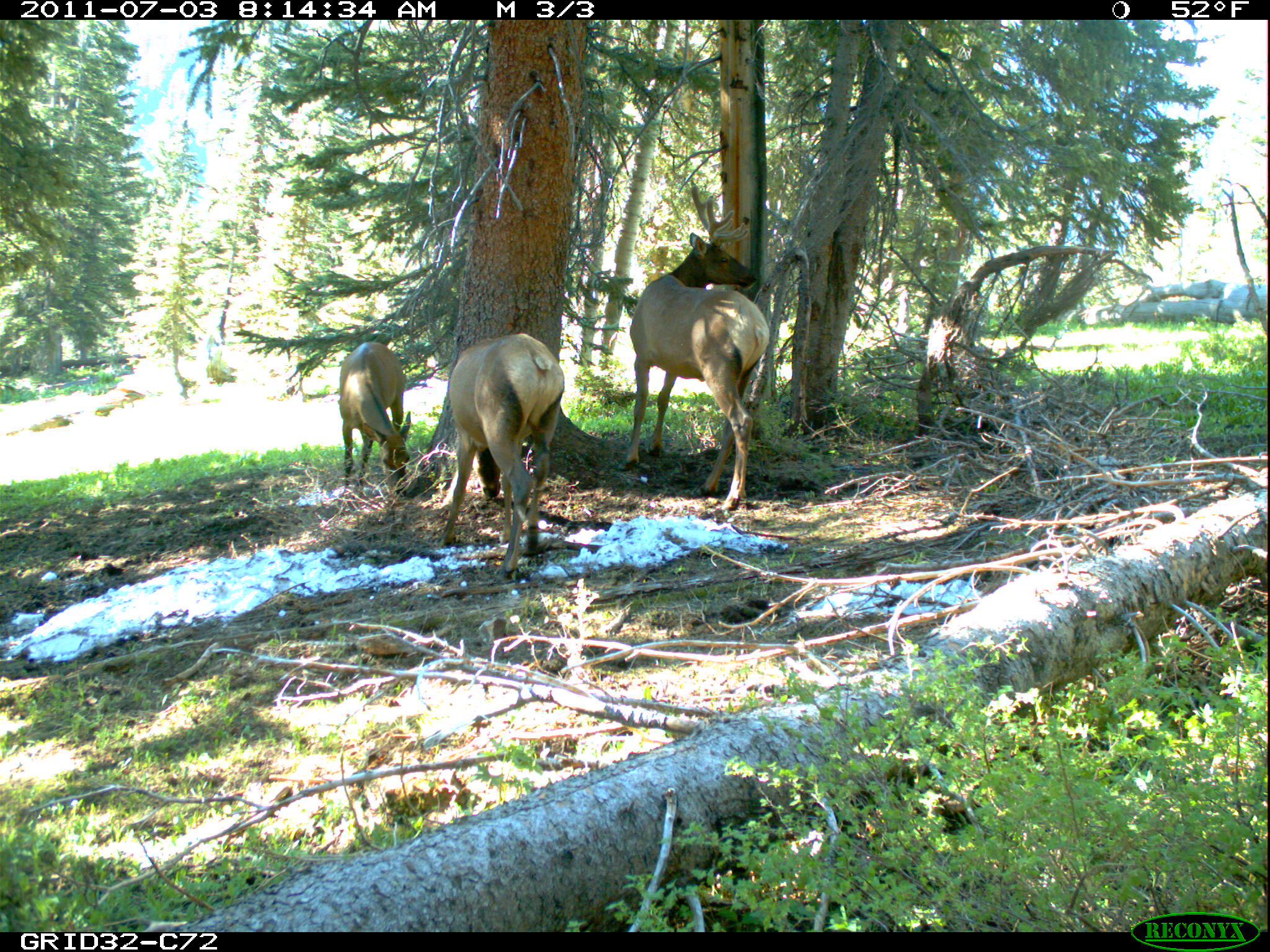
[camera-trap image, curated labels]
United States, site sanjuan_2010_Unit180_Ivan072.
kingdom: Animalia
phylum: Chordata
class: Mammalia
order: Artiodactyla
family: Cervidae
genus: Cervus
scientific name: Cervus elaphus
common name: red deer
Cervus elaphus (red deer).